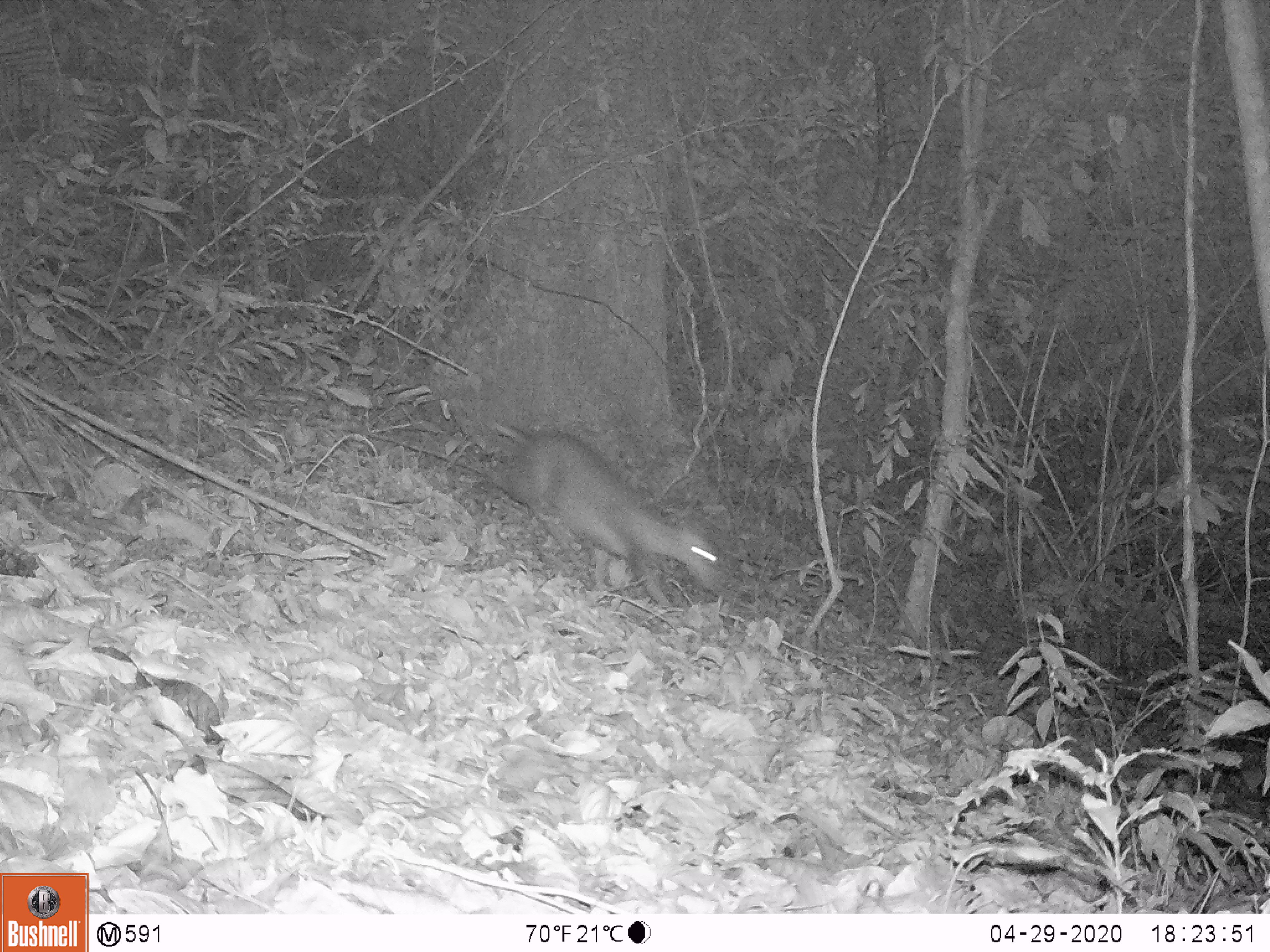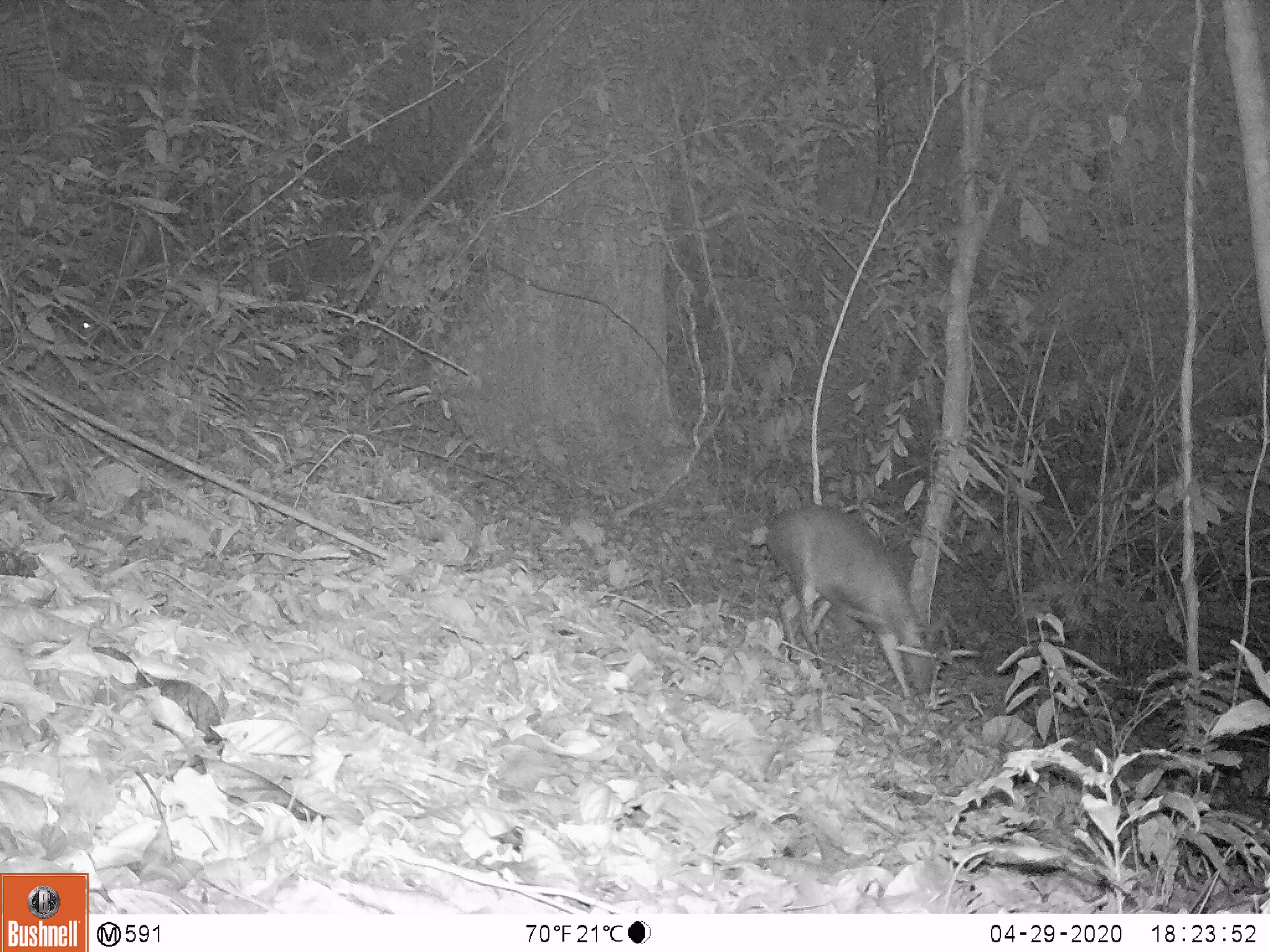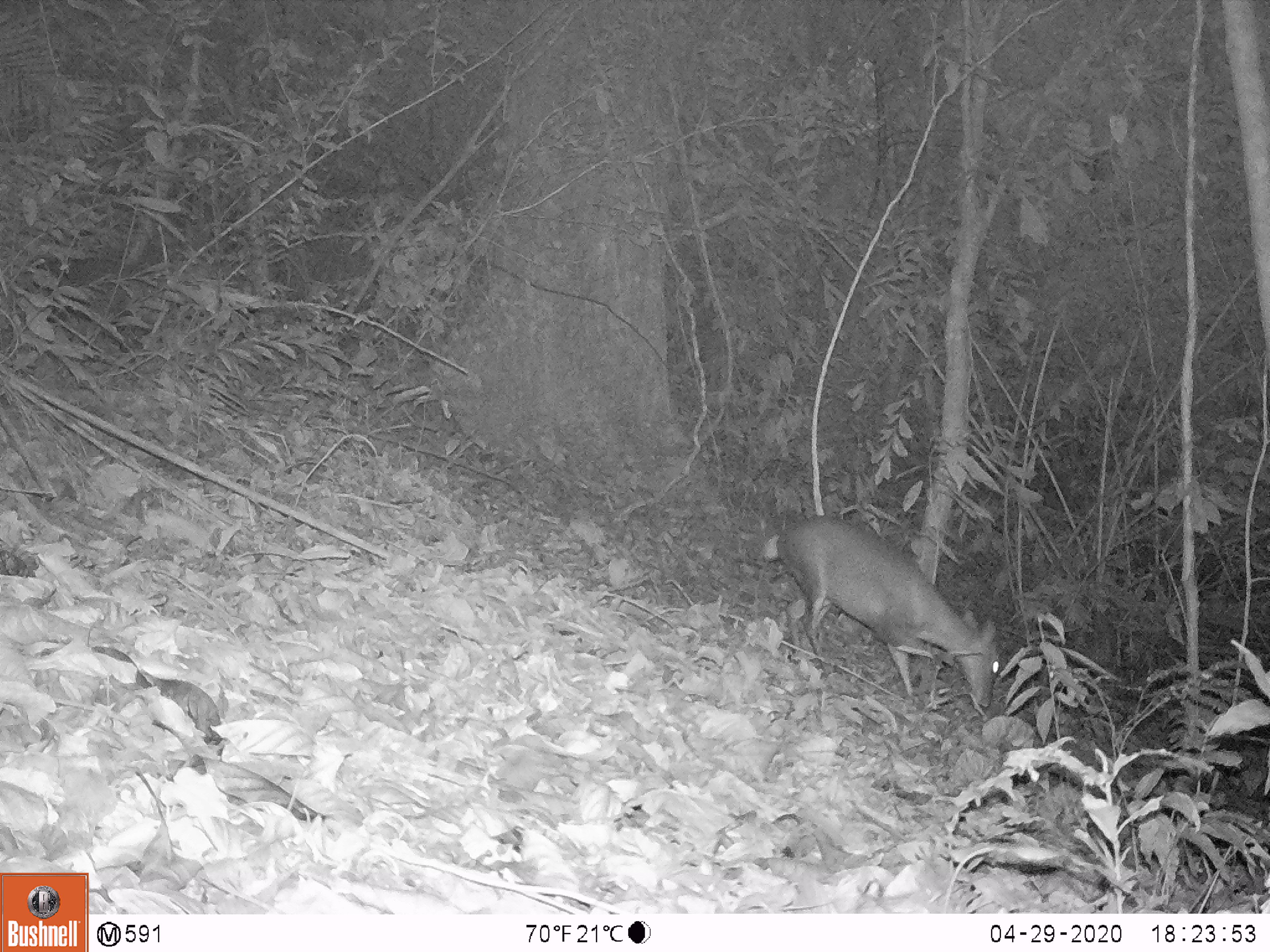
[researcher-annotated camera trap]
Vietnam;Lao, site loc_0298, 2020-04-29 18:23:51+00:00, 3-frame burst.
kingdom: Animalia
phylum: Chordata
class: Mammalia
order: Artiodactyla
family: Cervidae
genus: Muntiacus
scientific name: Muntiacus rooseveltorum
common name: roosevelt's muntjac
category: roosevelts muntjac group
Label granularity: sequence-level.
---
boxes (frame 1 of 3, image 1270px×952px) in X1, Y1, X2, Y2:
roosevelts muntjac group: 489, 423, 732, 608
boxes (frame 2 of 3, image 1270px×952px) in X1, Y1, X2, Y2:
roosevelts muntjac group: 766, 504, 945, 706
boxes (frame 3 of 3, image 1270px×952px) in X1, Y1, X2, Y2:
roosevelts muntjac group: 776, 515, 999, 707